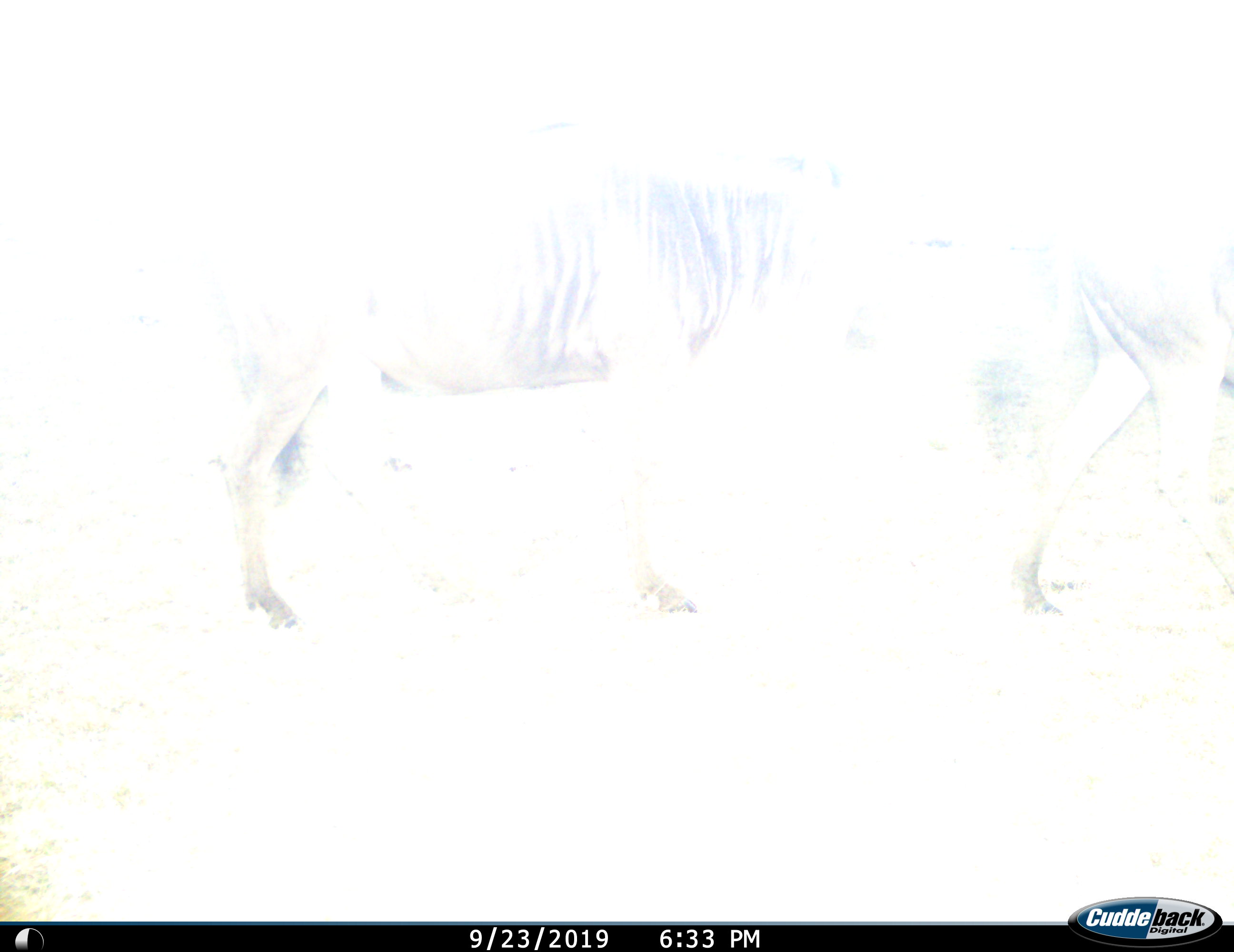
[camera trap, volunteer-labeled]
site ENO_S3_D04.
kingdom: Animalia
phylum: Chordata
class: Mammalia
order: Artiodactyla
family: Bovidae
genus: Connochaetes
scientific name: Connochaetes taurinus taurinus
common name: blue wildebeest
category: wildebeestblue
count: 2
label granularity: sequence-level